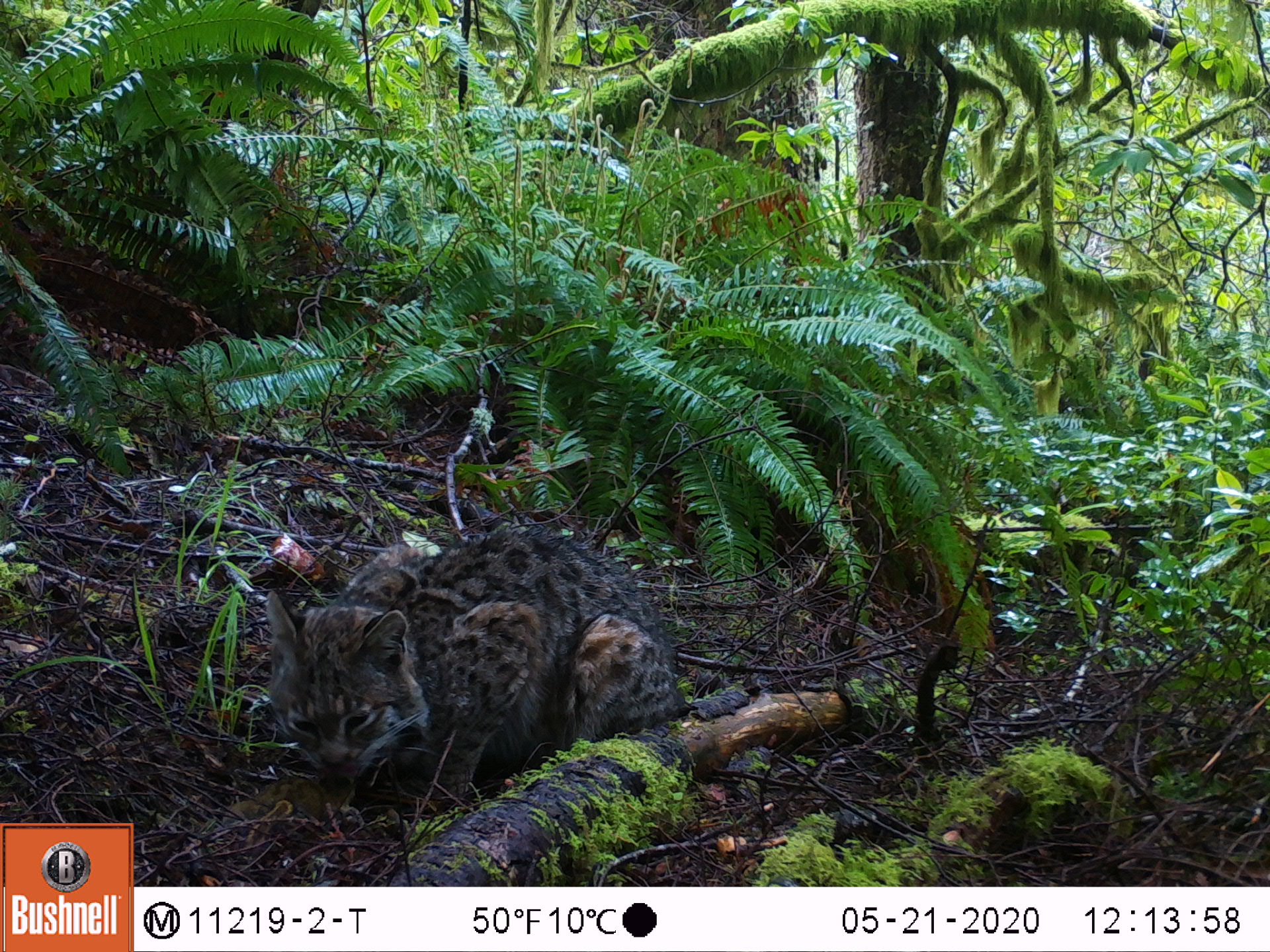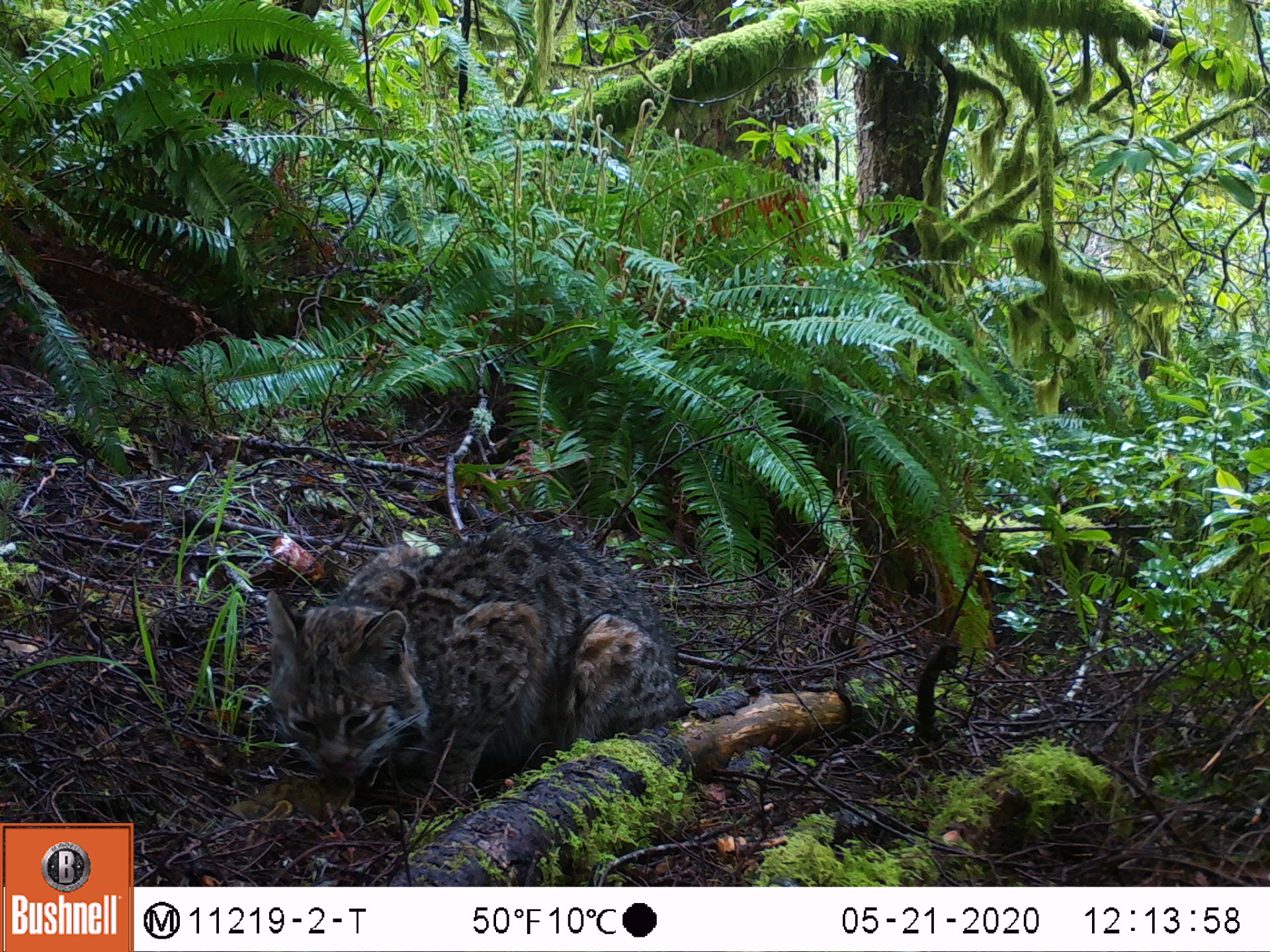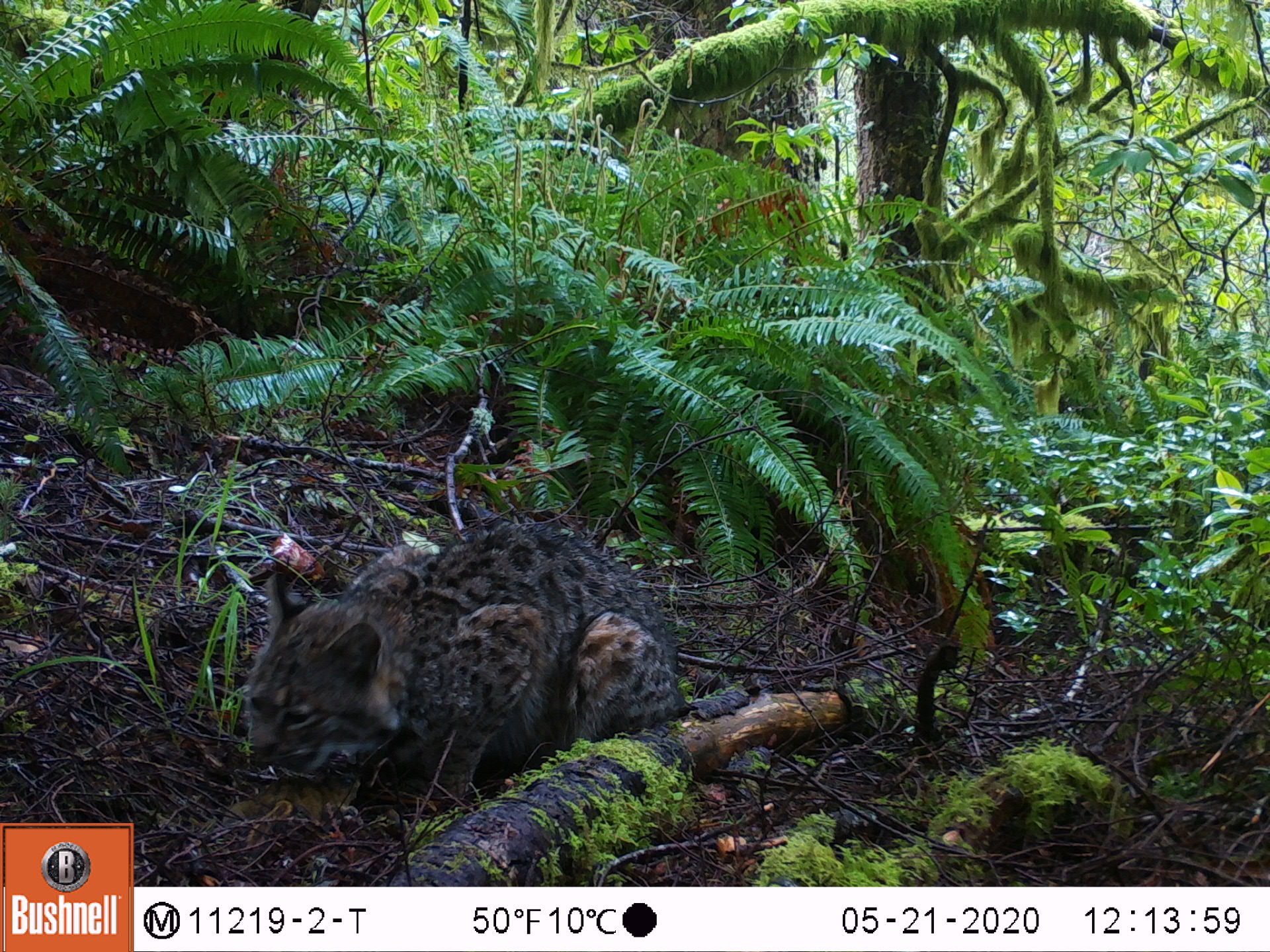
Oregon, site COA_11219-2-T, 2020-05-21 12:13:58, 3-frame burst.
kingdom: Animalia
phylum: Chordata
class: Mammalia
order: Carnivora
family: Felidae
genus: Lynx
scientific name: Lynx rufus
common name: bobcat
Bobcat (Lynx rufus).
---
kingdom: Animalia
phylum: Chordata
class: Mammalia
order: Rodentia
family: Sciuridae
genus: Neotamias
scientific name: Neotamias townsendii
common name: townsend's chipmunk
Townsend's chipmunk (Neotamias townsendii).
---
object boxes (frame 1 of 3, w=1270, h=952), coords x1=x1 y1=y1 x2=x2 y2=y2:
bobcat: x1=259 y1=519 x2=694 y2=811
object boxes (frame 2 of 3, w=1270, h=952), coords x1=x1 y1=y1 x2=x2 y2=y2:
townsend's chipmunk: x1=257 y1=508 x2=696 y2=805; x1=216 y1=772 x2=361 y2=847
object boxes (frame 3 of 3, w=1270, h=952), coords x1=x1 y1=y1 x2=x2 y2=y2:
bobcat: x1=230 y1=512 x2=695 y2=828